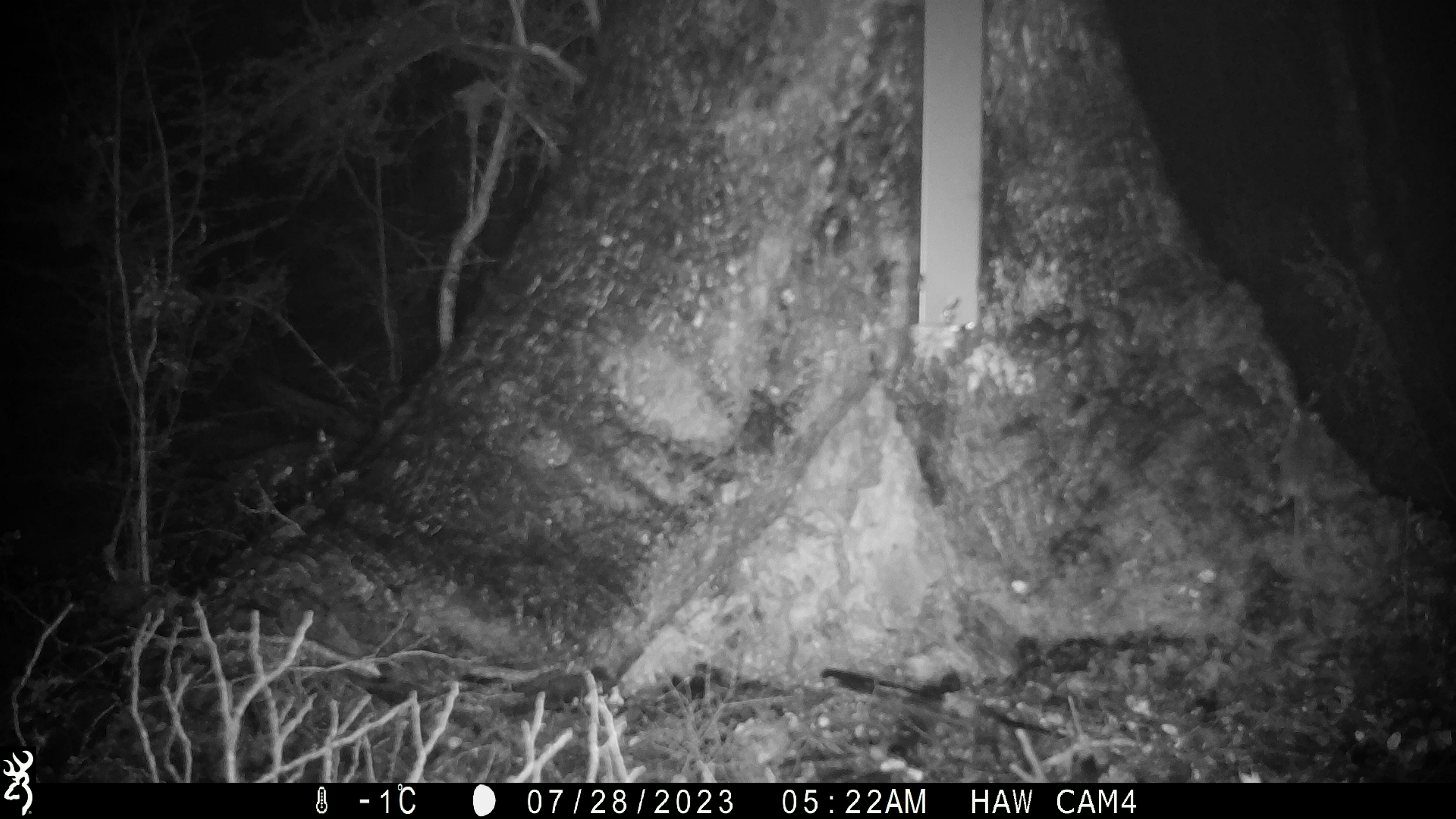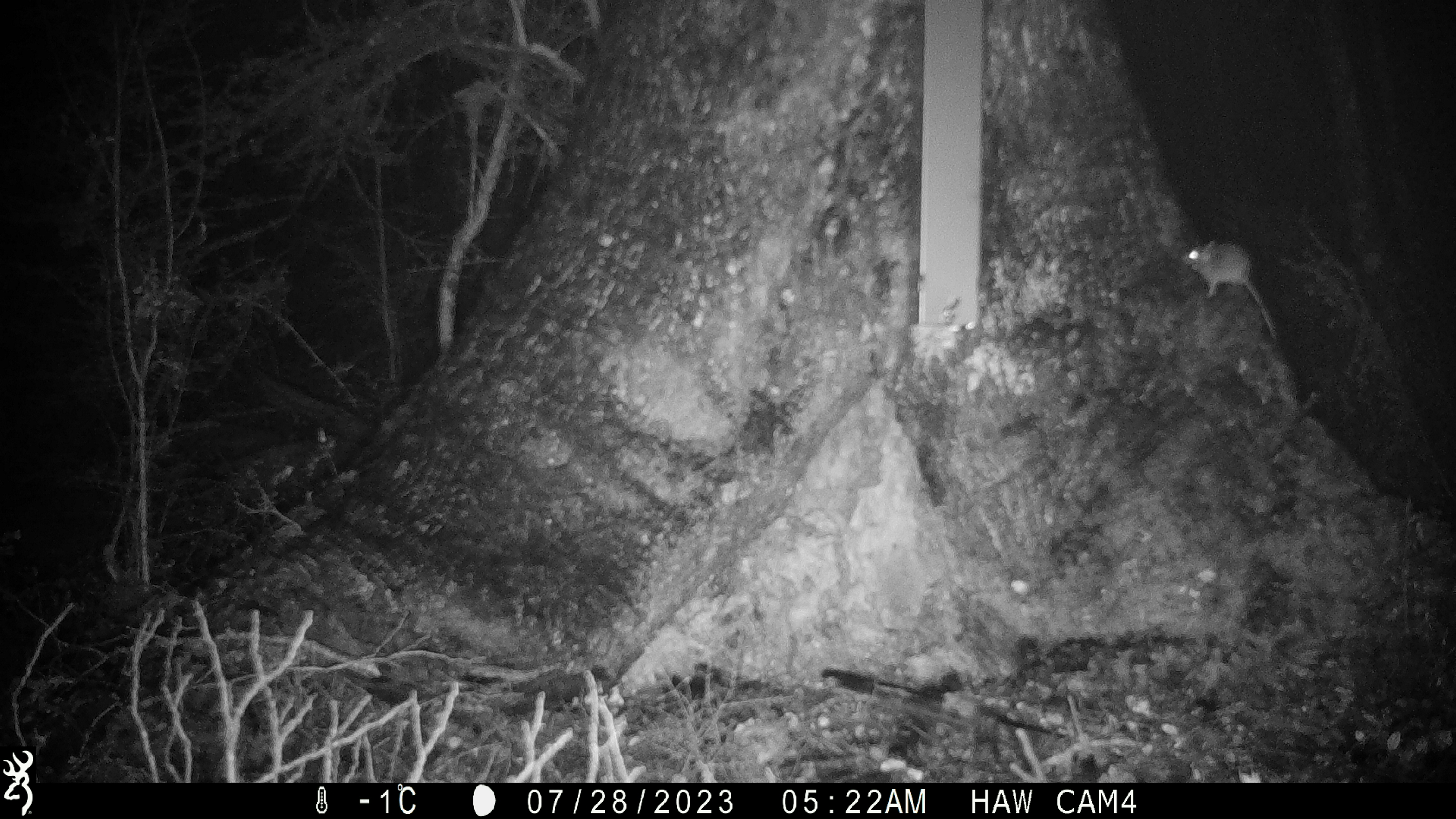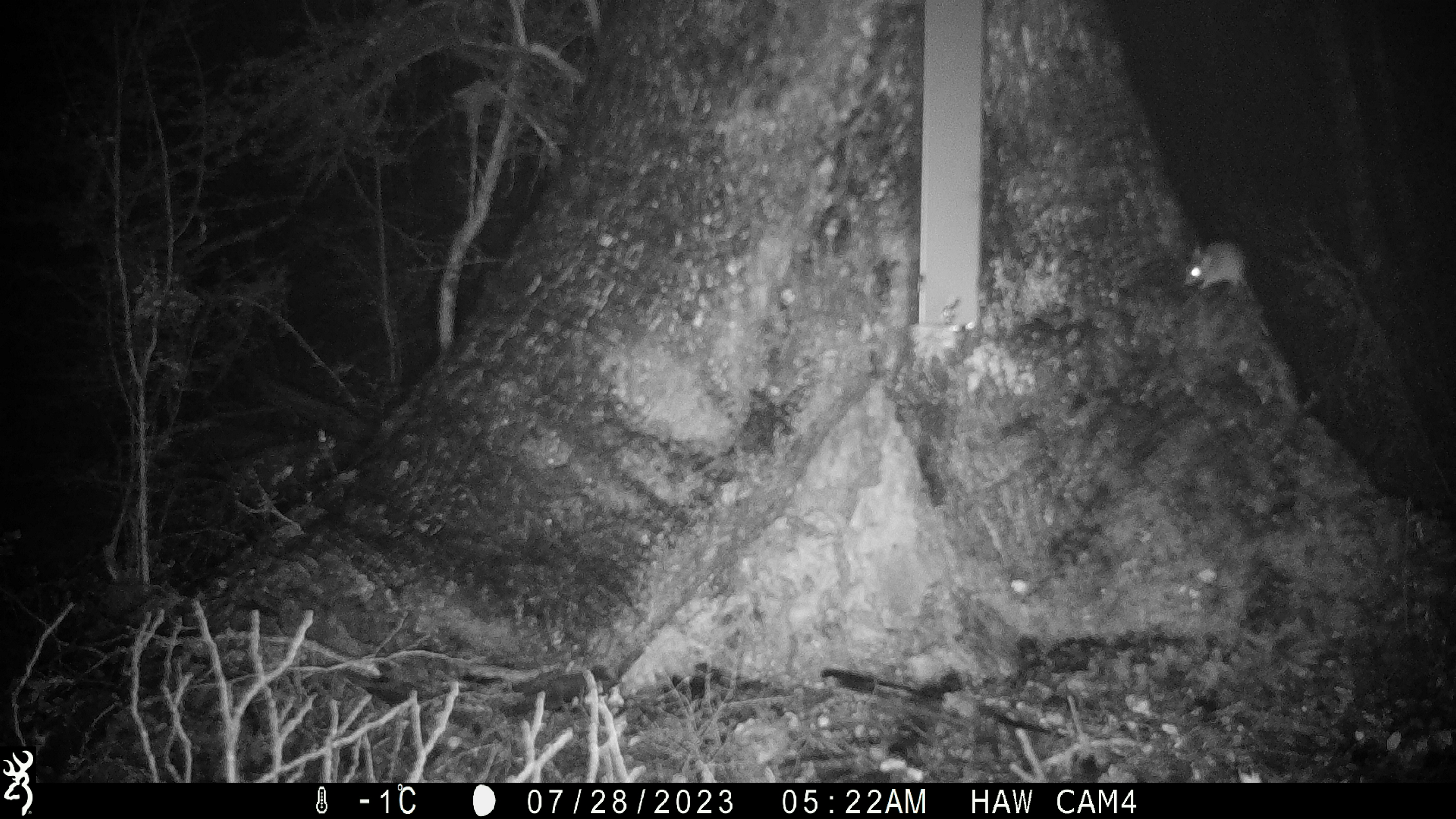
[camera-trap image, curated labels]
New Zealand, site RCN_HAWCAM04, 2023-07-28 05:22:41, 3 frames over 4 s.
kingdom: Animalia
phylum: Chordata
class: Mammalia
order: Rodentia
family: Muridae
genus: Mus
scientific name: Mus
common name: mouse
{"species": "mouse (Mus)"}